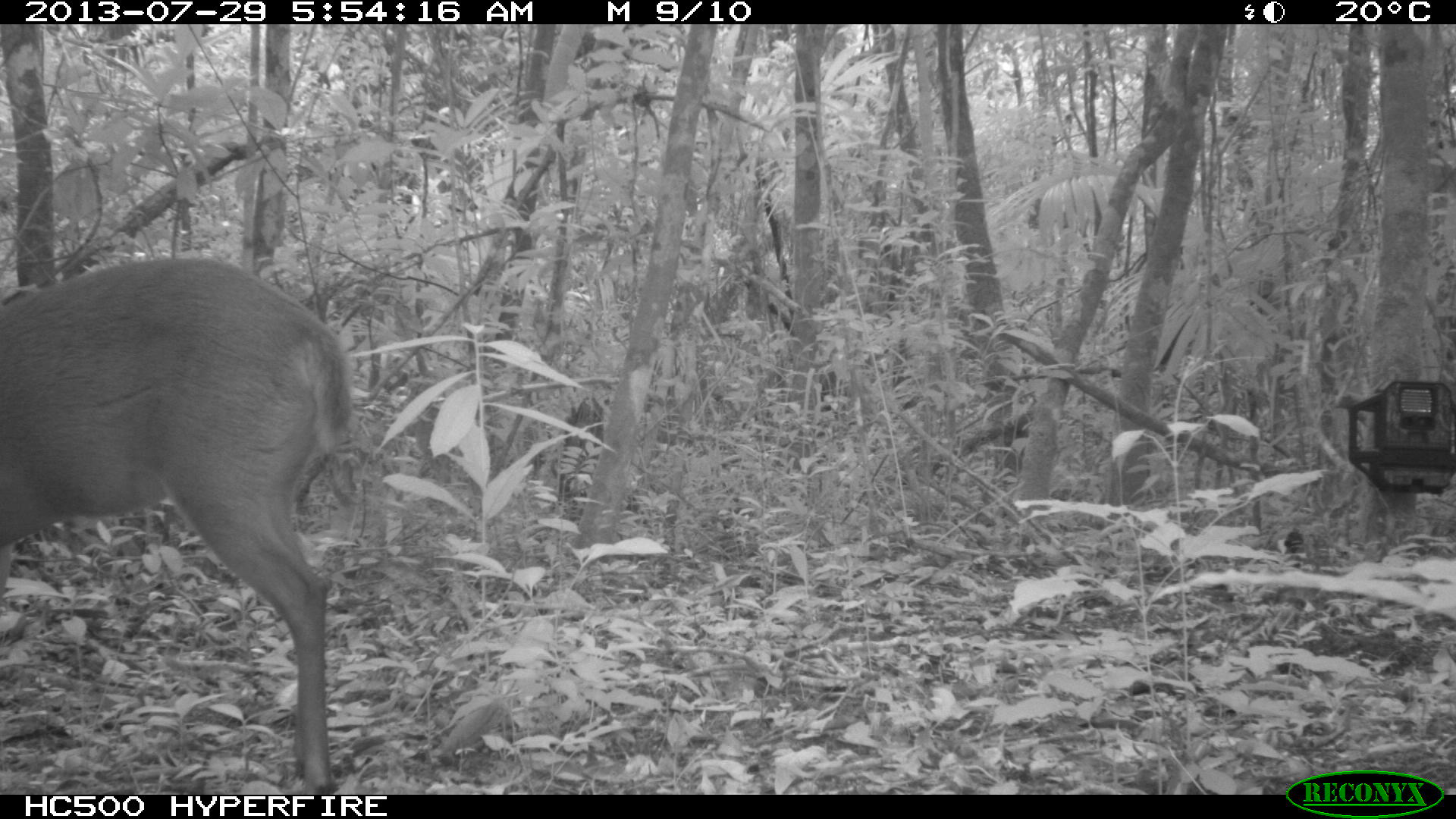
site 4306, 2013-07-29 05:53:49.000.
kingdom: Animalia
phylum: Chordata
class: Mammalia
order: Artiodactyla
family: Cervidae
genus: Mazama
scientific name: Mazama temama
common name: central american red brocket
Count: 1.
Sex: male.